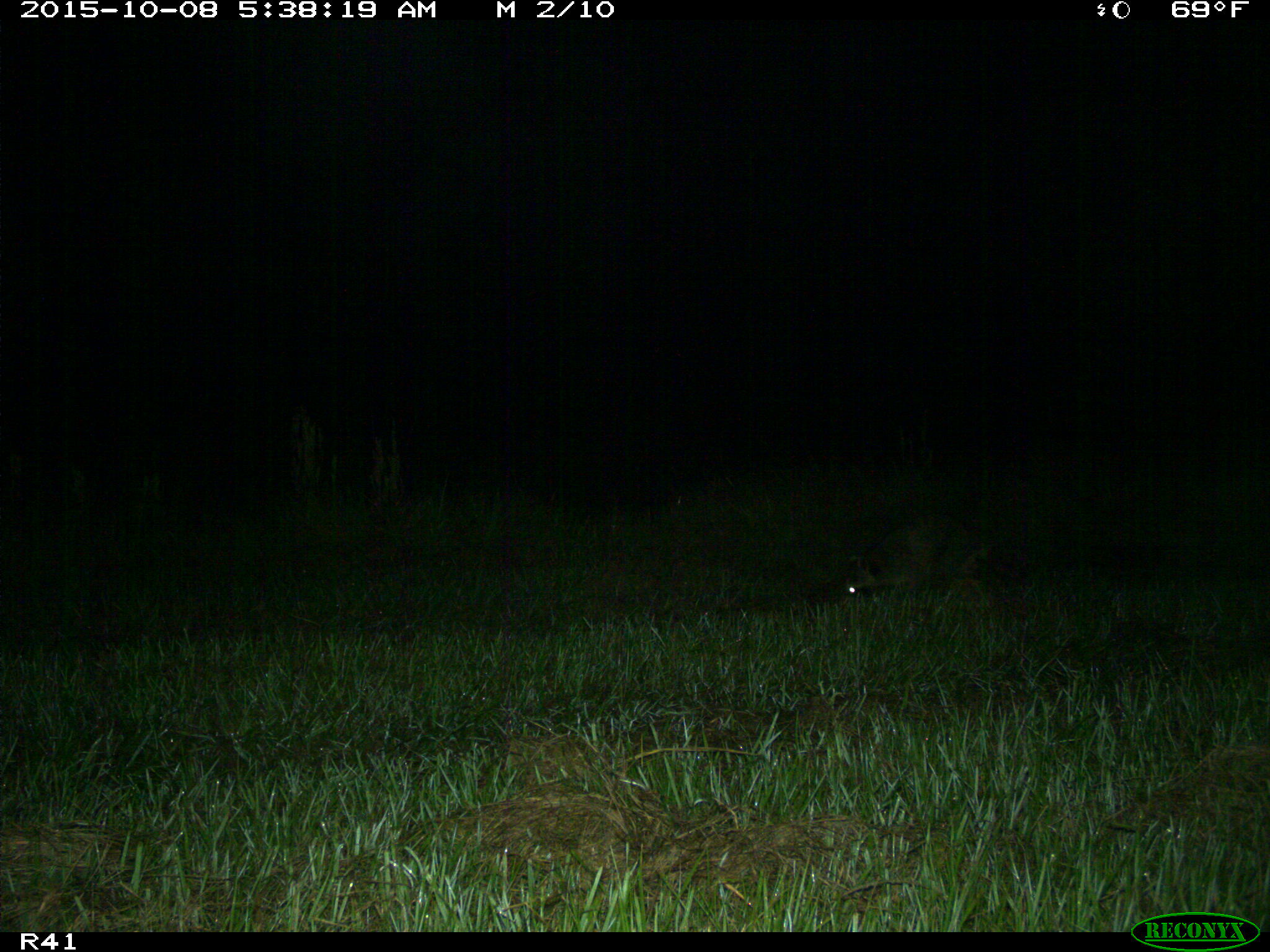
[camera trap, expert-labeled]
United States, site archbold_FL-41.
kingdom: Animalia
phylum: Chordata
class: Mammalia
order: Carnivora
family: Procyonidae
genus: Procyon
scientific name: Procyon lotor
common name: common raccoon